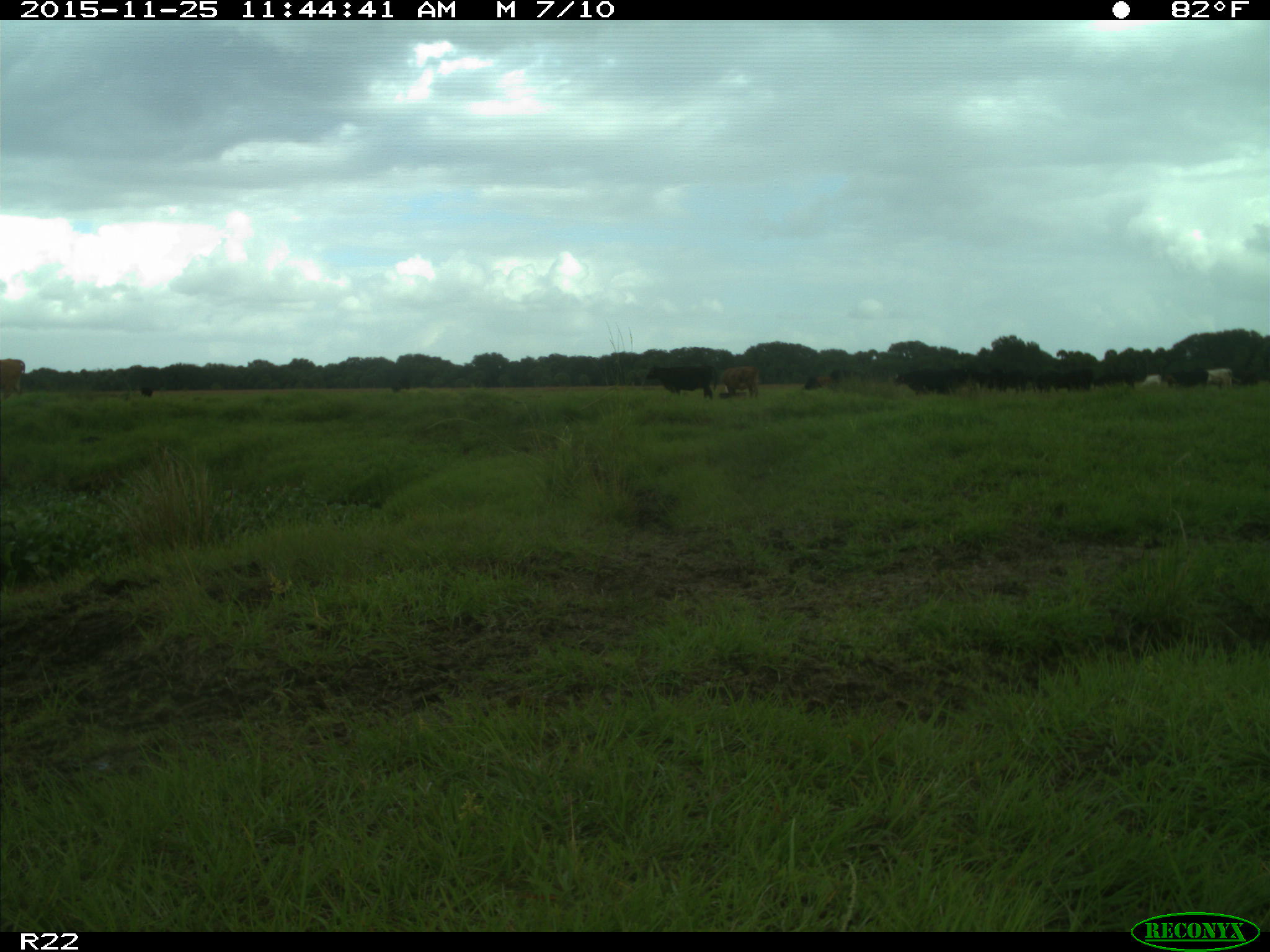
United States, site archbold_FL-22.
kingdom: Animalia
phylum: Chordata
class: Mammalia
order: Artiodactyla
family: Bovidae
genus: Bos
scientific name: Bos taurus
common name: domestic cow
Bos taurus (domestic cow).